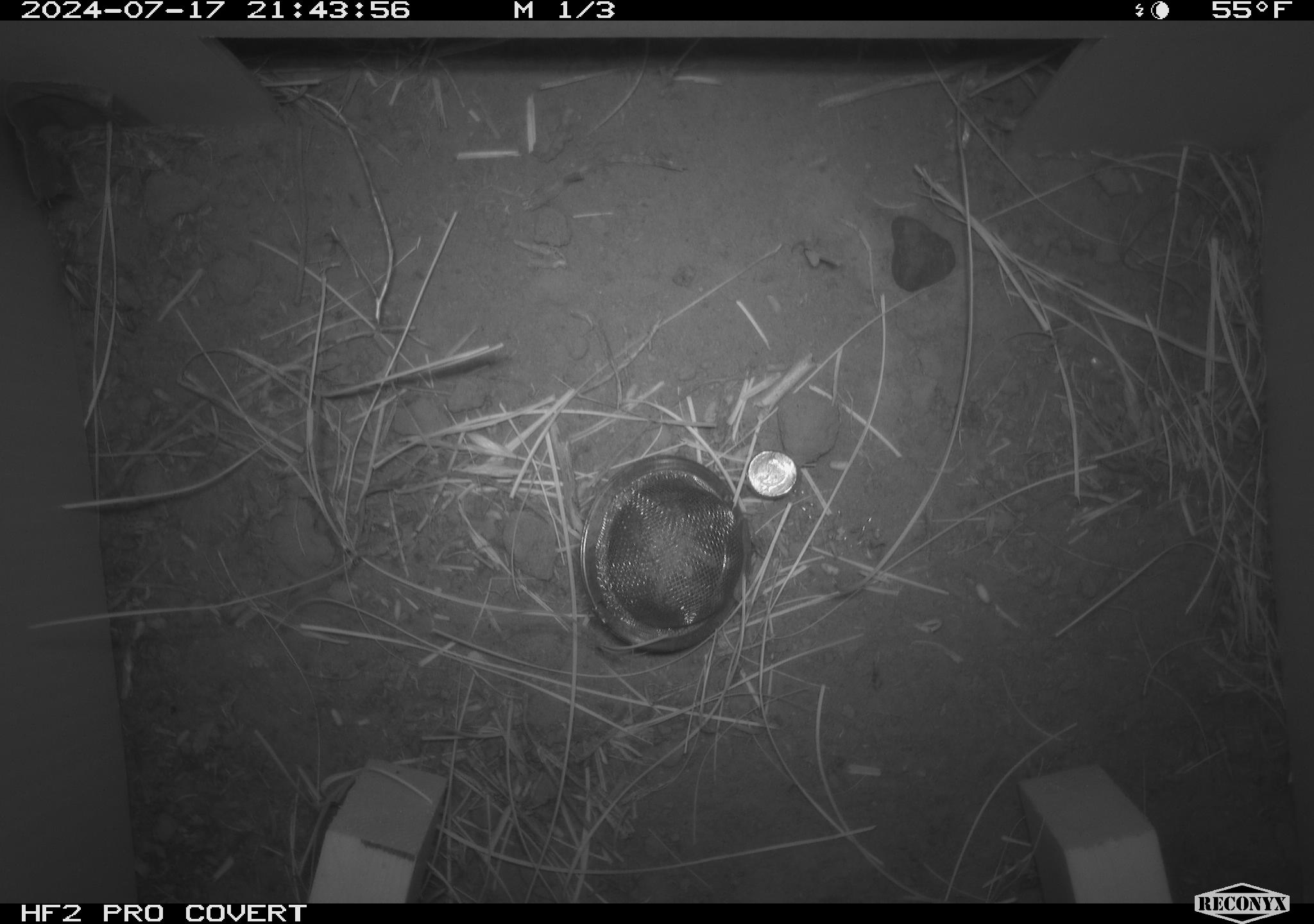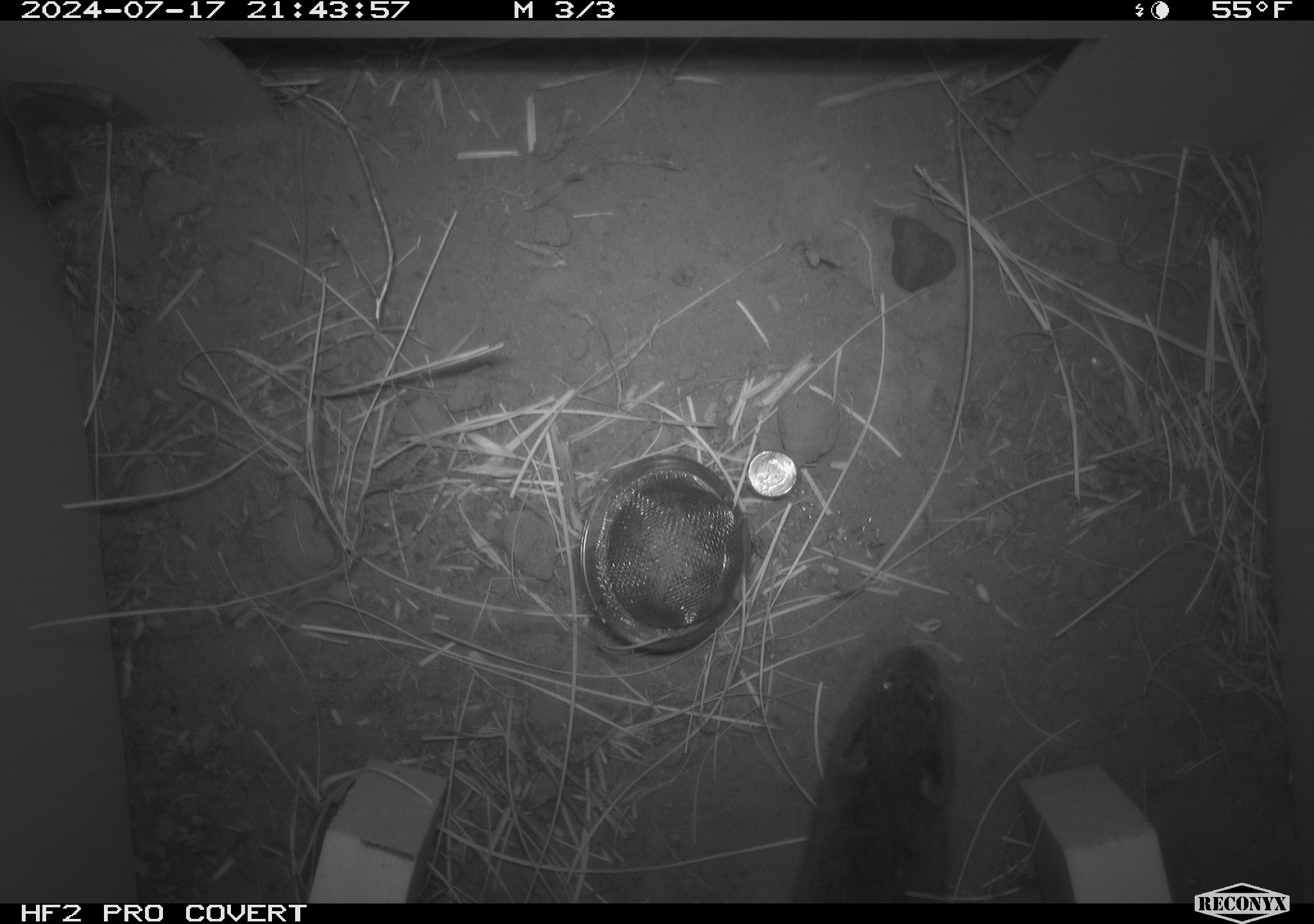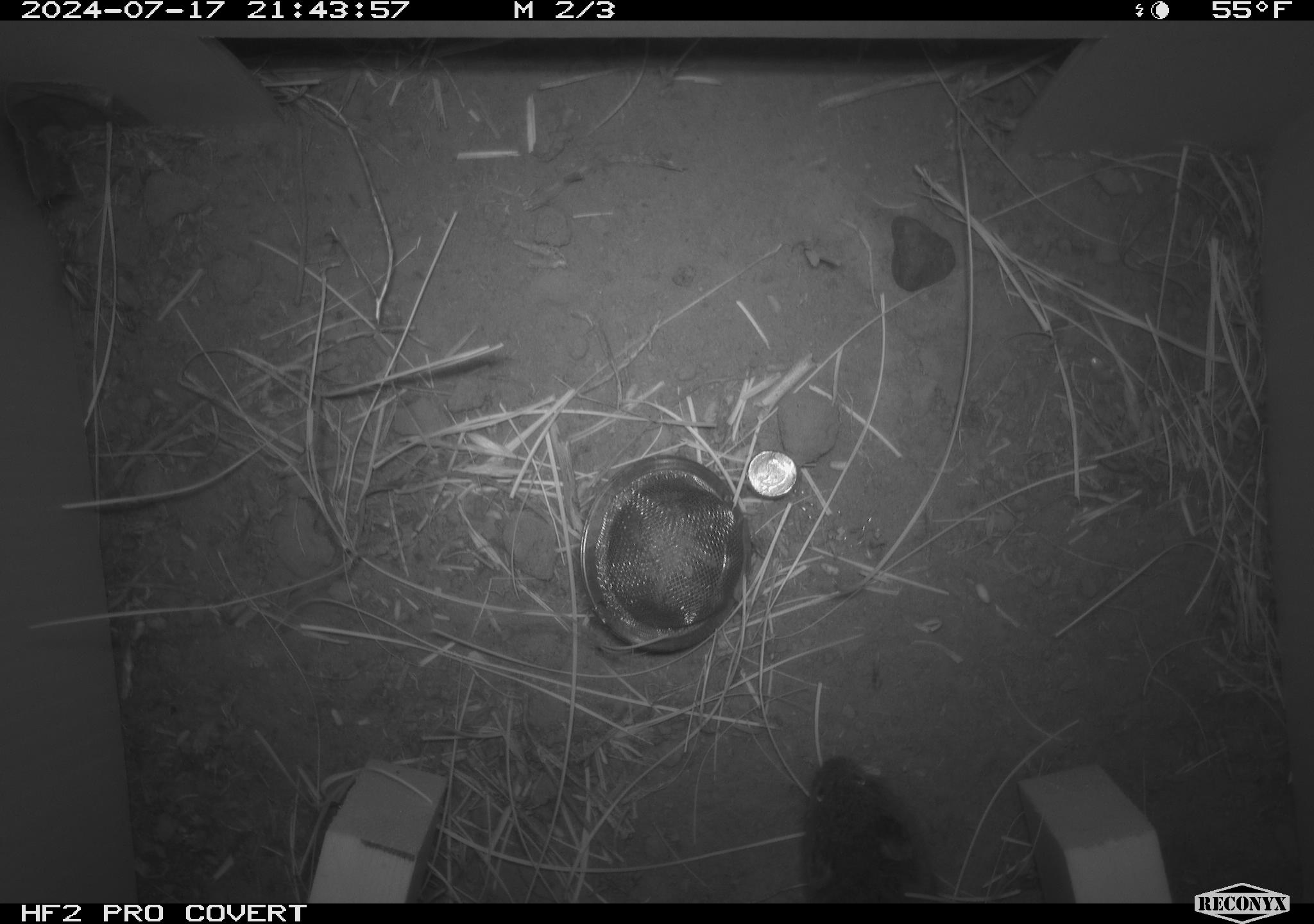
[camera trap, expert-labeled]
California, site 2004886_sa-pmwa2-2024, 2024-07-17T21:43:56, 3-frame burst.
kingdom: Animalia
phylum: Chordata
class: Mammalia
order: Rodentia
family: Cricetidae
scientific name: Arvicolinae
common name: voles, lemmings, and muskrats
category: arvicolinae subfamily